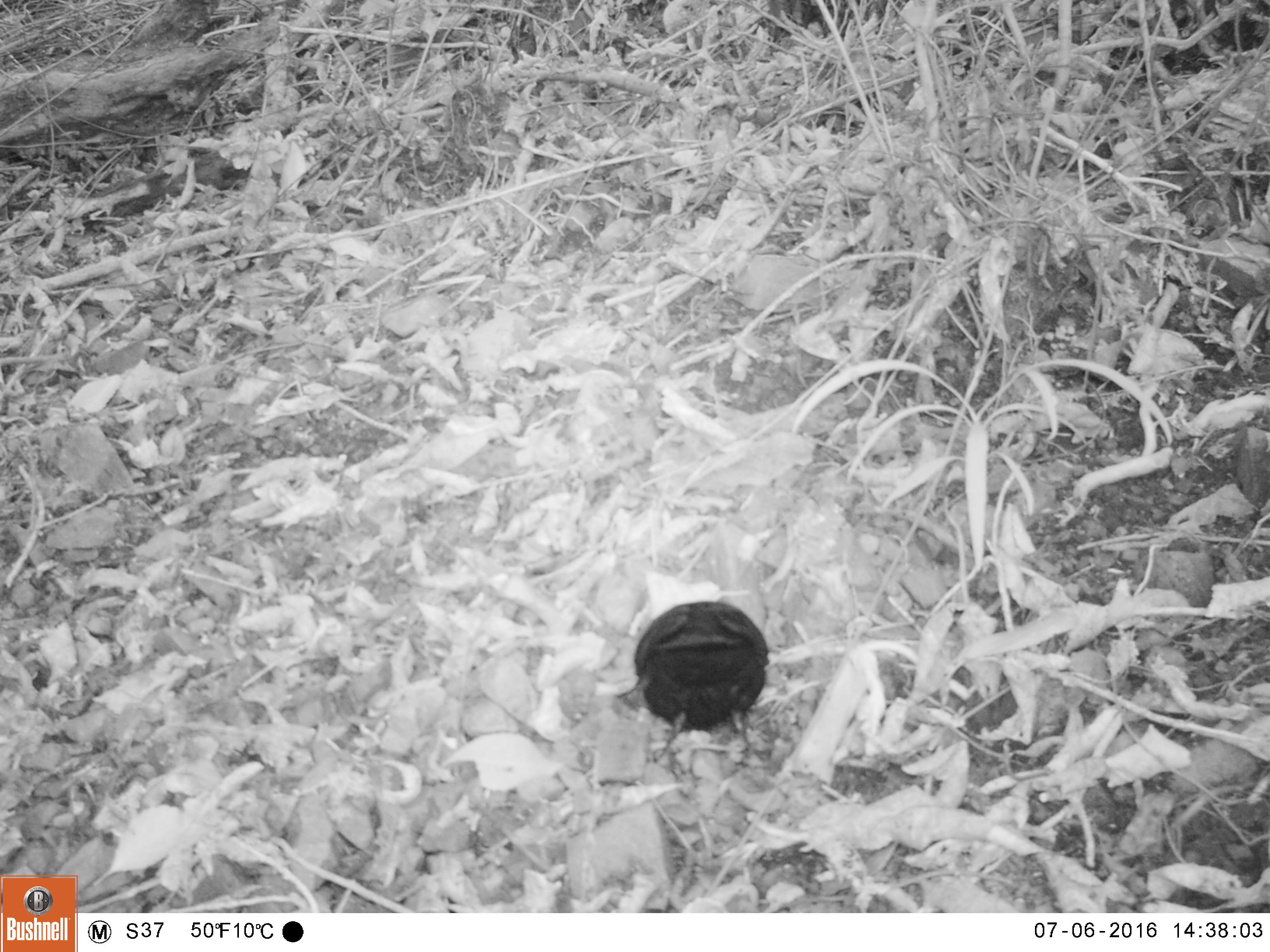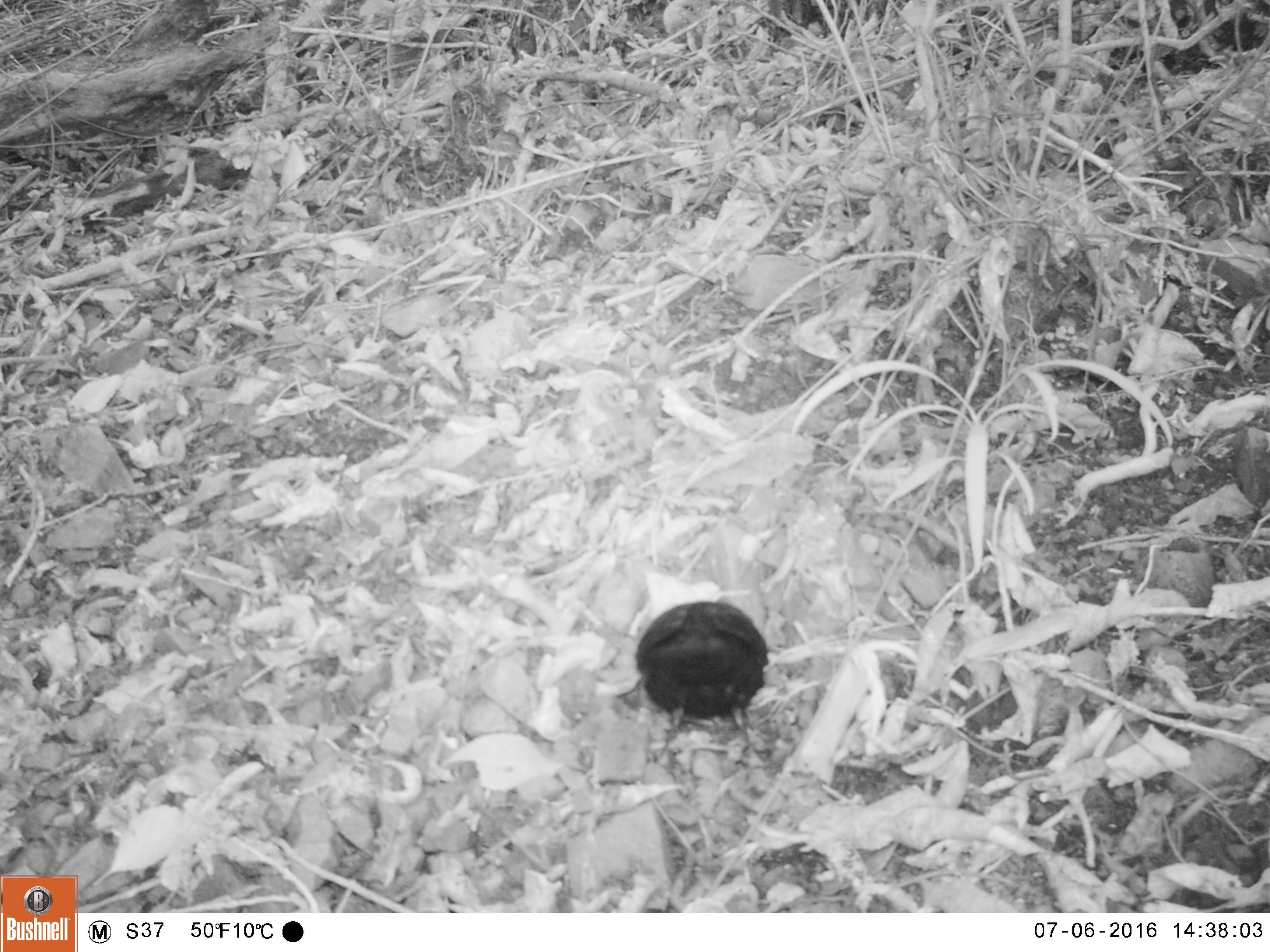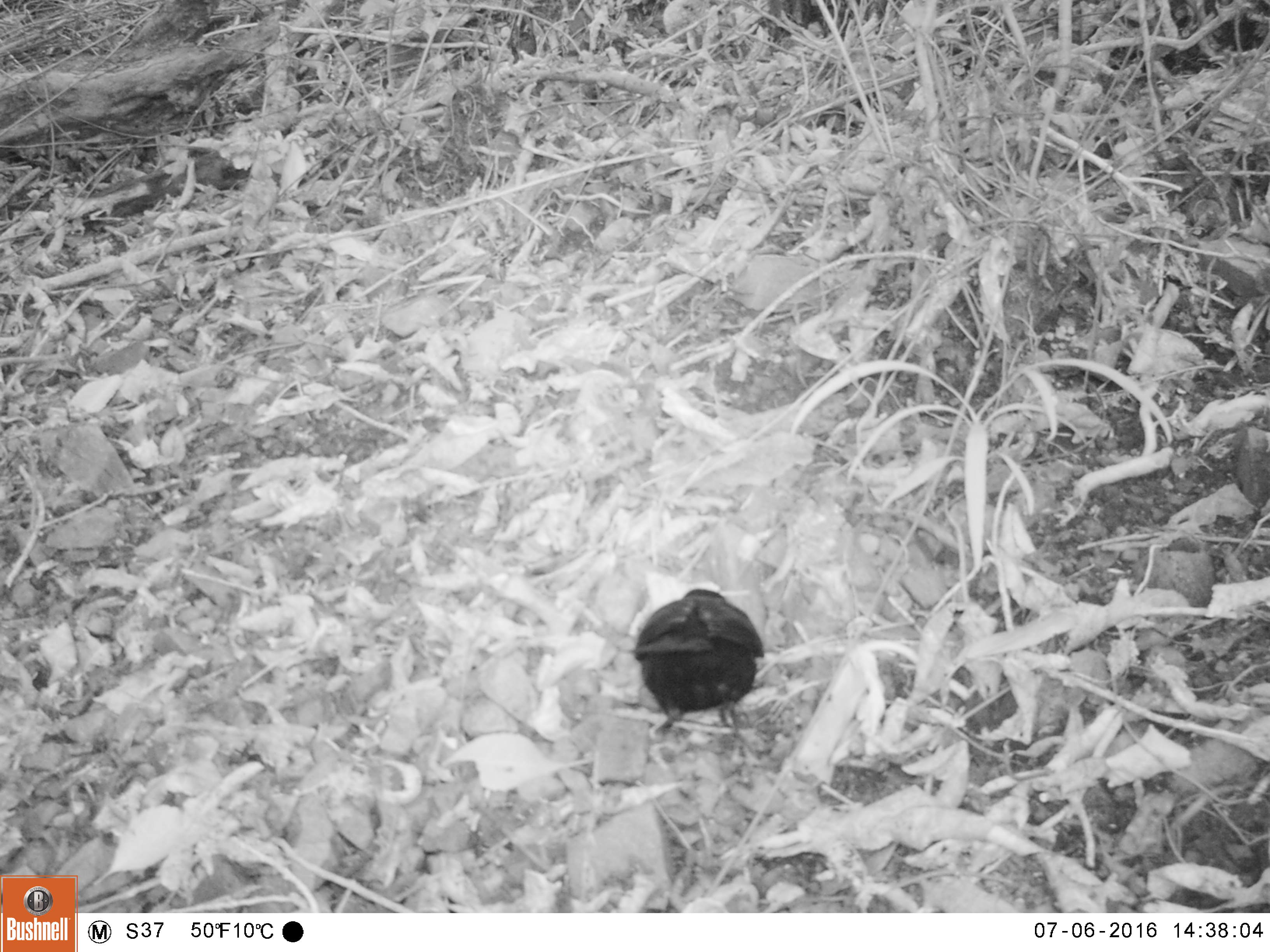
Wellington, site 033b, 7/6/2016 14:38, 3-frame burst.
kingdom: Animalia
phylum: Chordata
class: Aves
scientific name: Aves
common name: bird